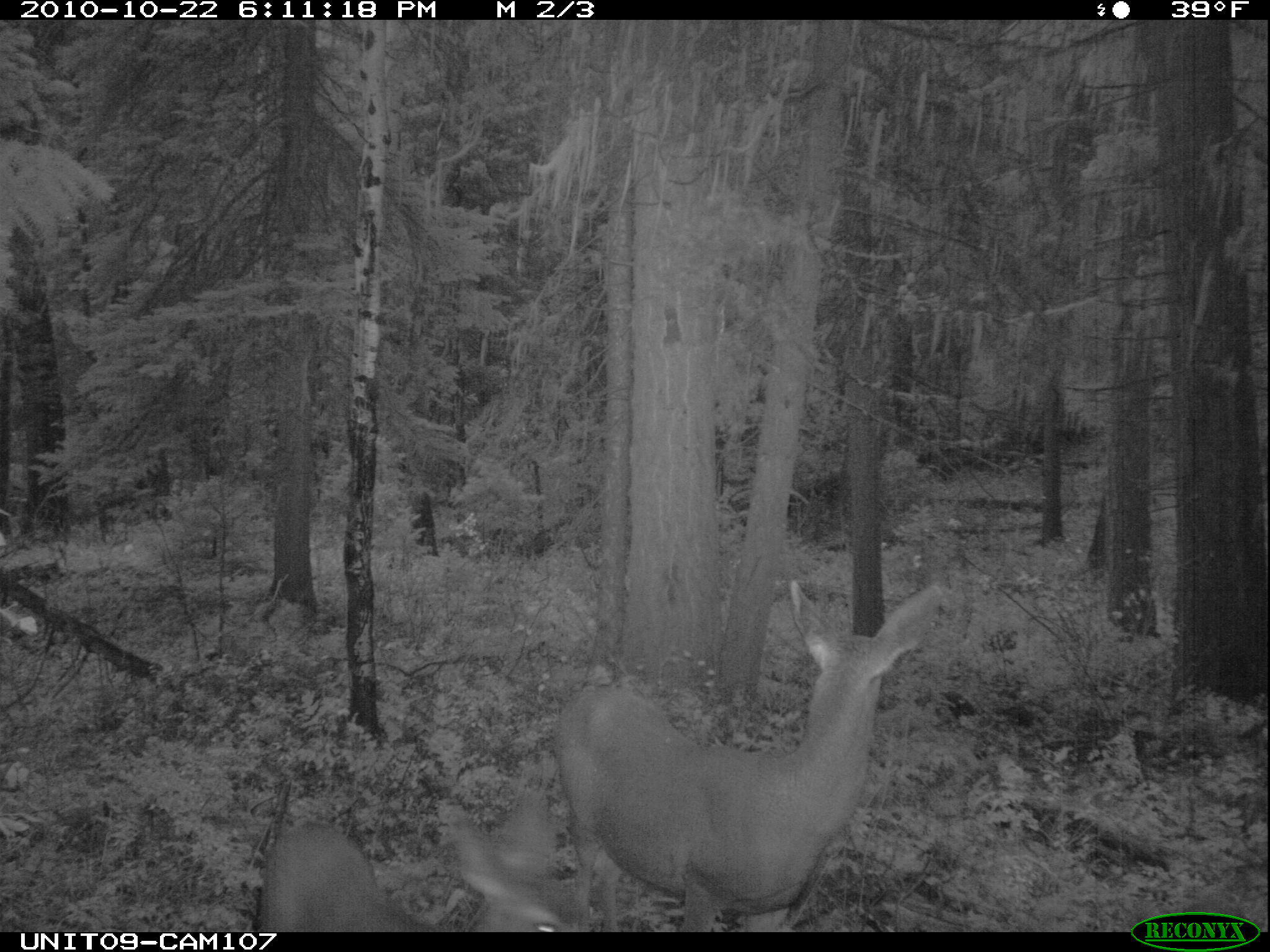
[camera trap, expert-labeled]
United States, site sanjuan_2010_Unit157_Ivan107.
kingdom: Animalia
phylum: Chordata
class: Mammalia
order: Artiodactyla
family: Cervidae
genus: Odocoileus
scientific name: Odocoileus hemionus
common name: mule deer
Odocoileus hemionus (mule deer).